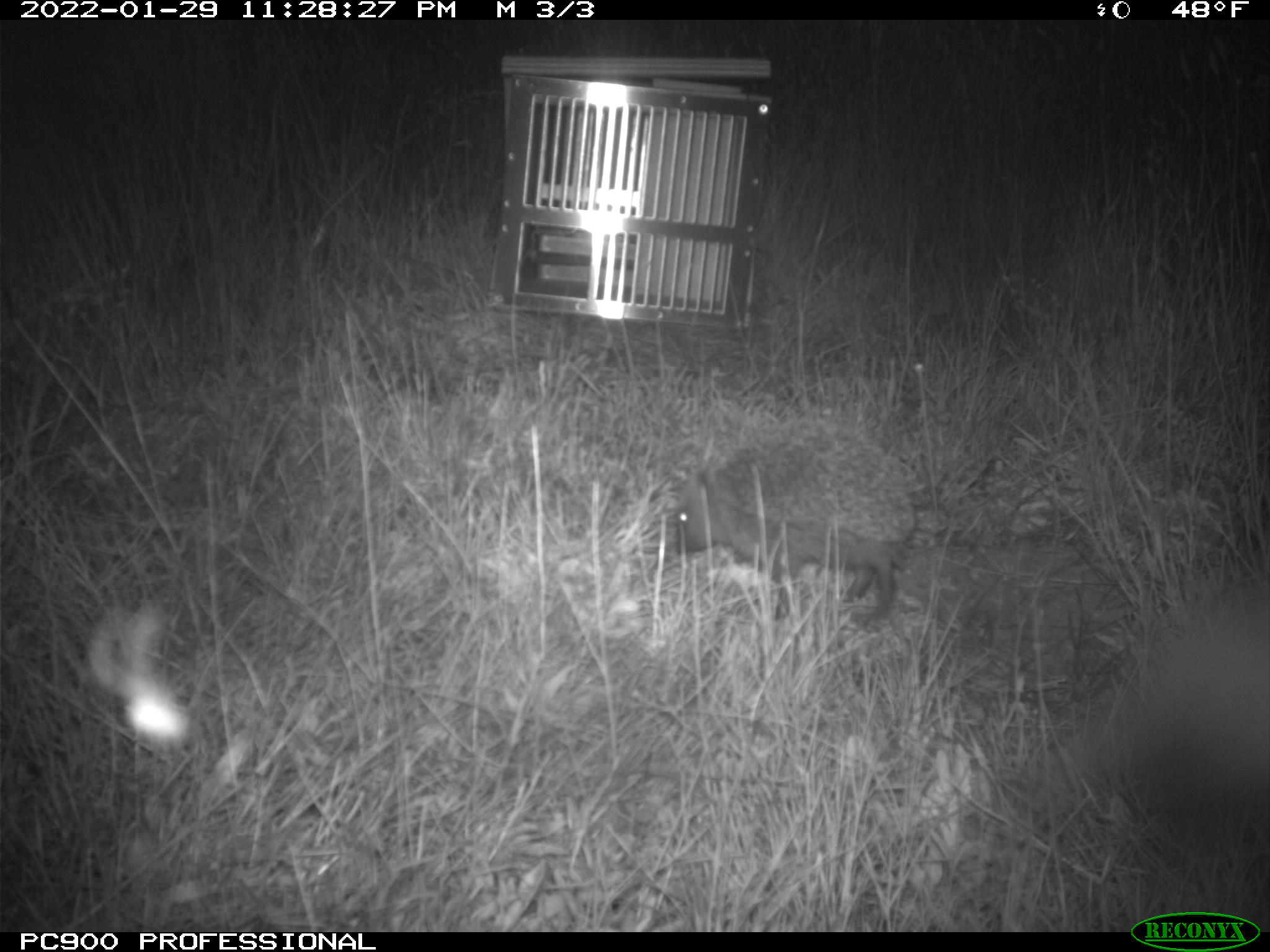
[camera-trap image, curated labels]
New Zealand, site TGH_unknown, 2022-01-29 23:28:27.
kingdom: Animalia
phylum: Chordata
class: Mammalia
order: Eulipotyphla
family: Erinaceidae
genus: Erinaceus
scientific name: Erinaceus europaeus europaeus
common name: european hedgehog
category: hedgehog